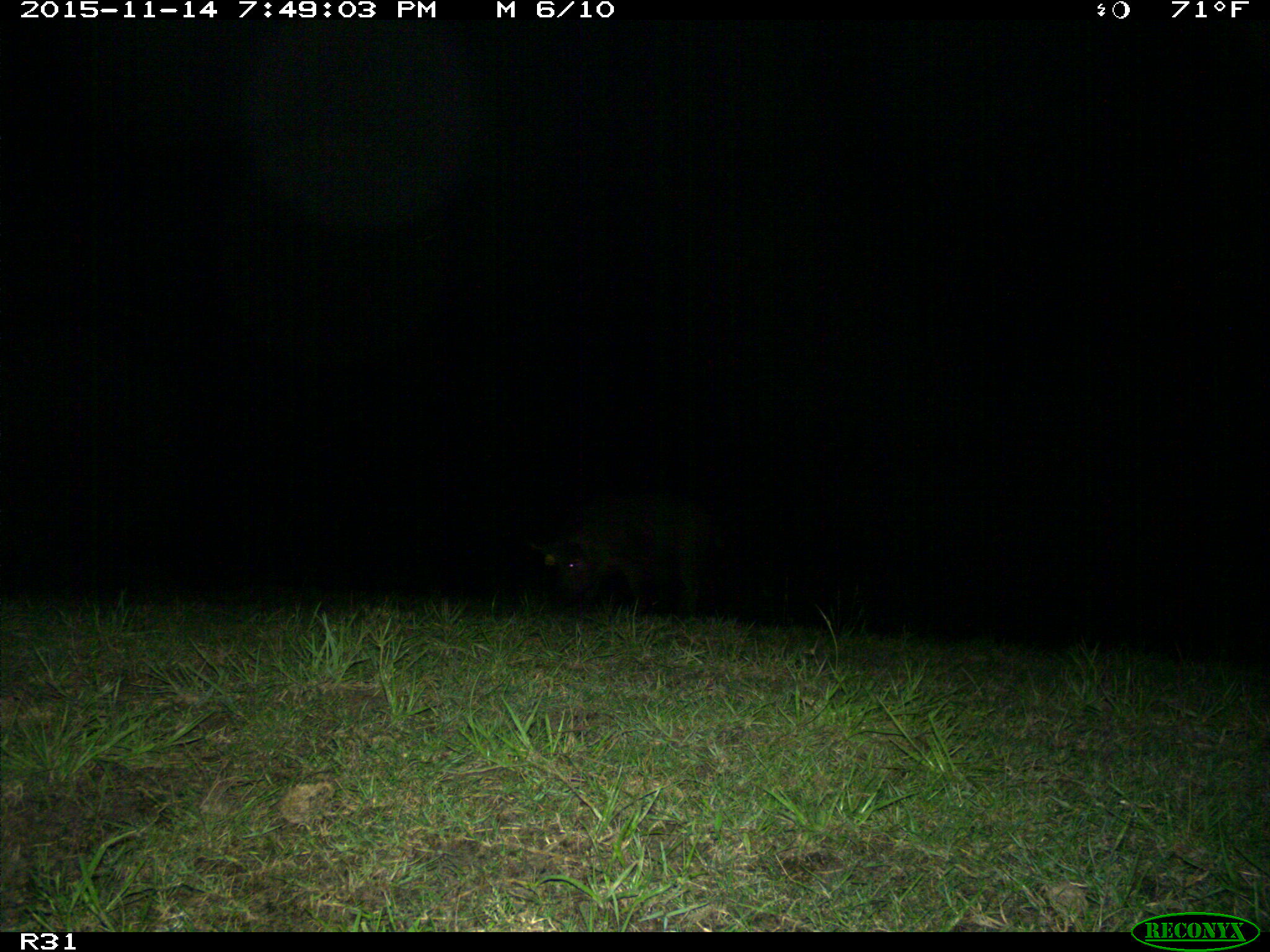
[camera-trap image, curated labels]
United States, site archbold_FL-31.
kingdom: Animalia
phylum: Chordata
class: Mammalia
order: Artiodactyla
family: Suidae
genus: Sus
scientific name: Sus scrofa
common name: wild boar